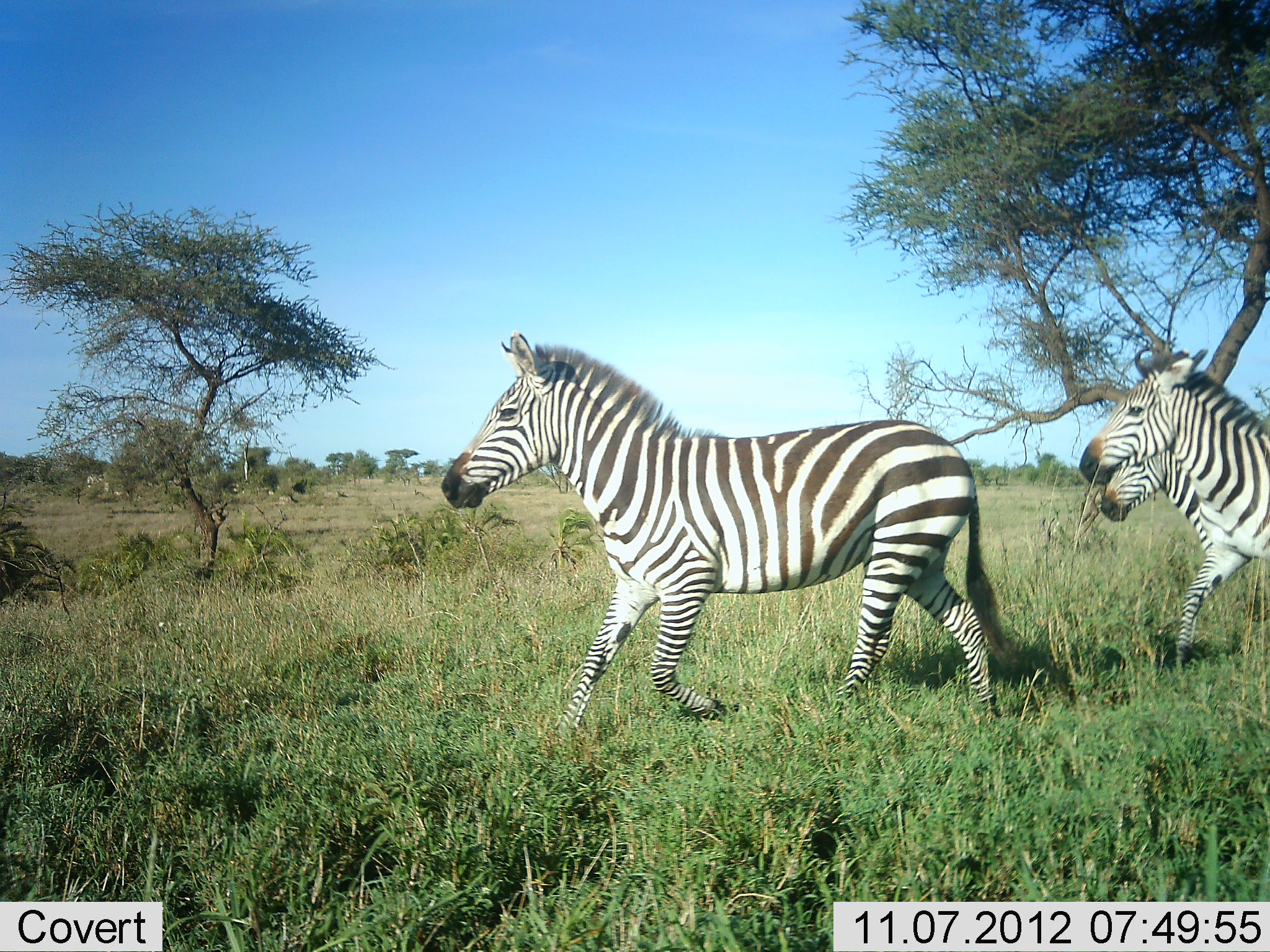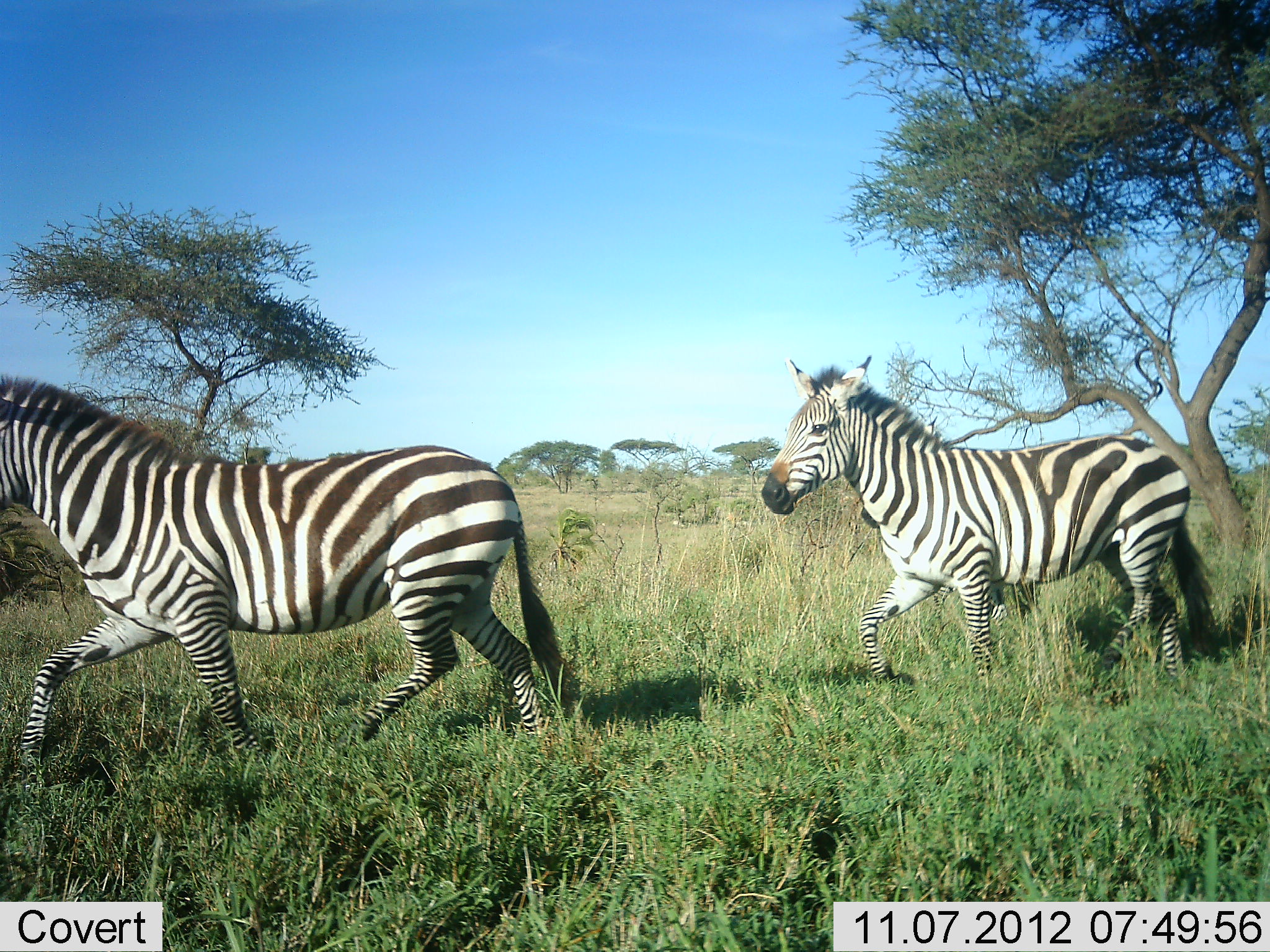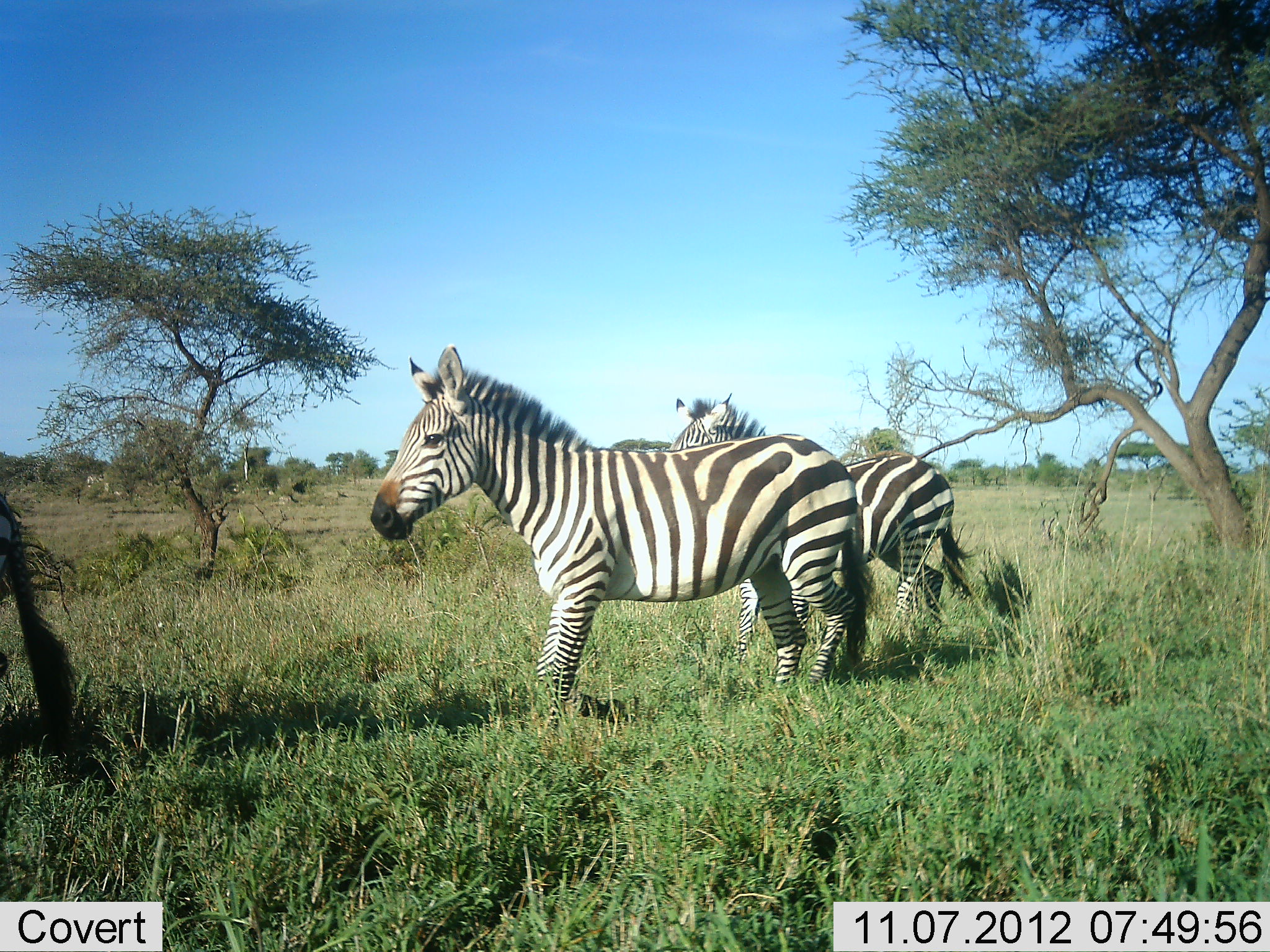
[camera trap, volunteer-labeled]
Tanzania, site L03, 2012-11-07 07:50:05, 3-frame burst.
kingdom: Animalia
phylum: Chordata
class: Mammalia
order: Perissodactyla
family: Equidae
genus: Equus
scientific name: Equus quagga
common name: plains zebra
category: zebra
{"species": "zebra (plains zebra) (Equus quagga)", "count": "3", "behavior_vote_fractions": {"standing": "0%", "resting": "0%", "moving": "100%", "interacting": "0%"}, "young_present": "10%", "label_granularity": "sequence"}